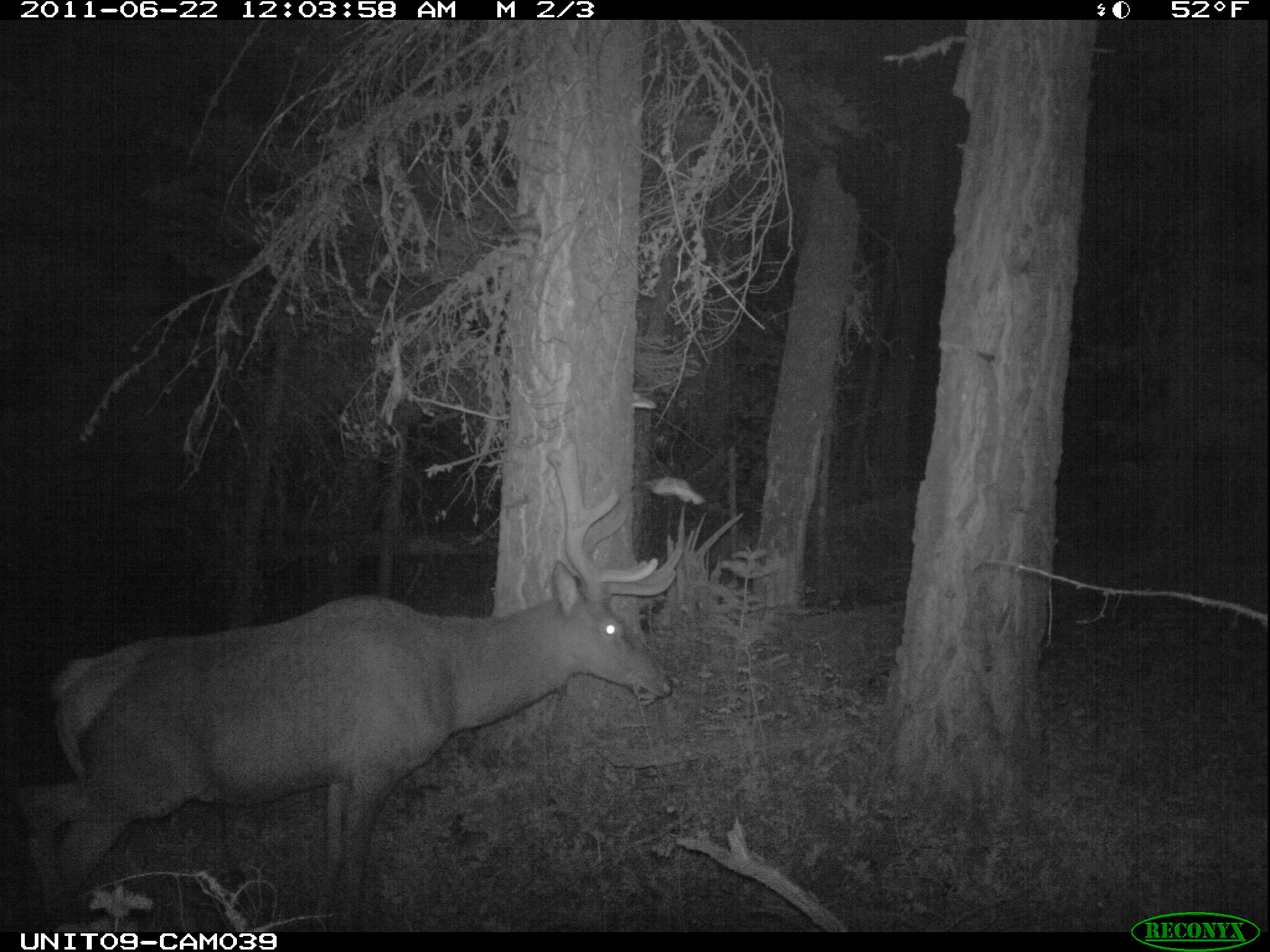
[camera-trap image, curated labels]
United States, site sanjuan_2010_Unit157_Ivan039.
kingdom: Animalia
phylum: Chordata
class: Mammalia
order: Artiodactyla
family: Cervidae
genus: Cervus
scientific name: Cervus elaphus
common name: red deer